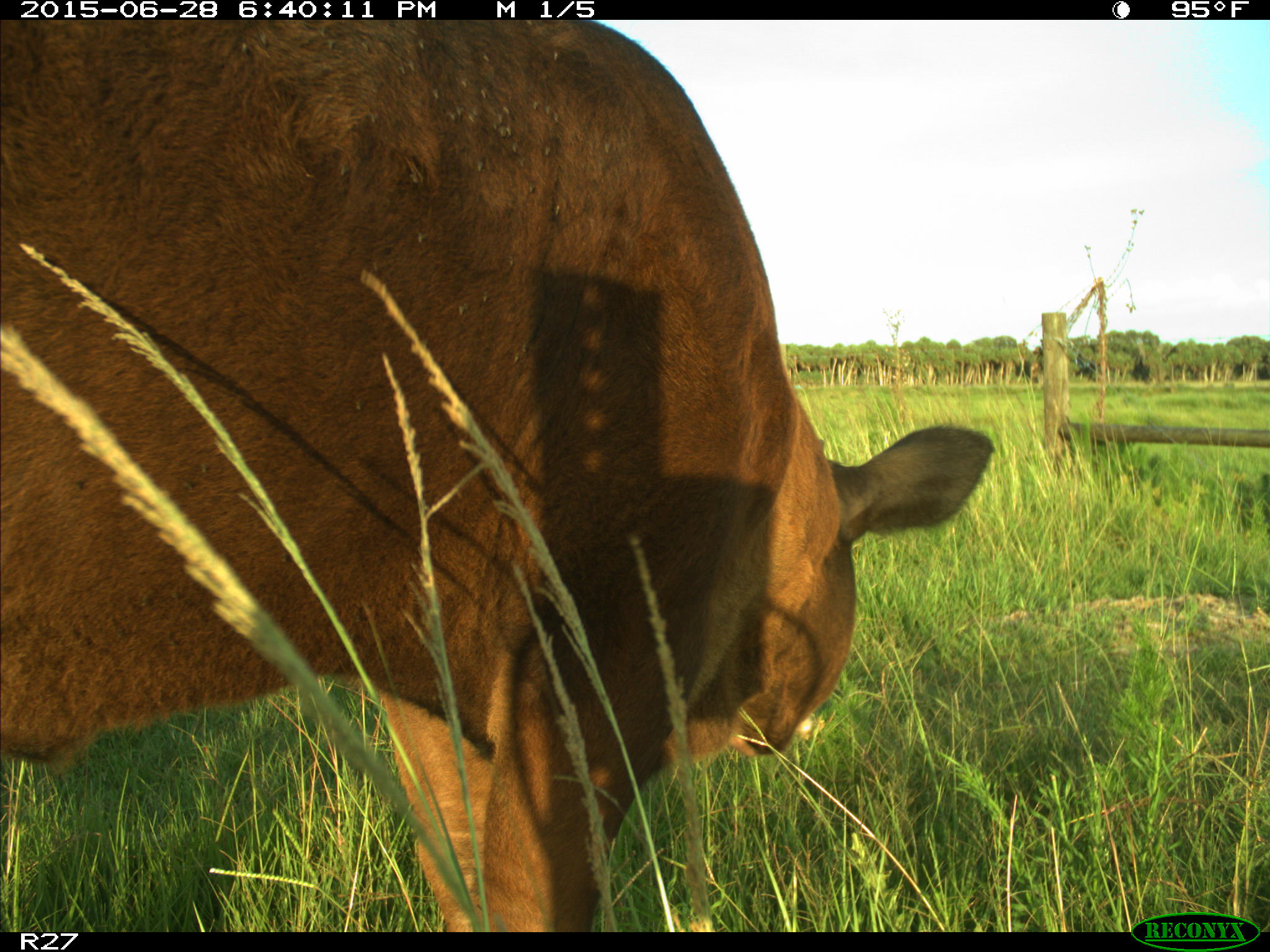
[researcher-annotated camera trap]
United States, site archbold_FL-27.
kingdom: Animalia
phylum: Chordata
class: Mammalia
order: Artiodactyla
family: Bovidae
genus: Bos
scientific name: Bos taurus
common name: domestic cow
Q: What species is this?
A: Bos taurus (domestic cow).